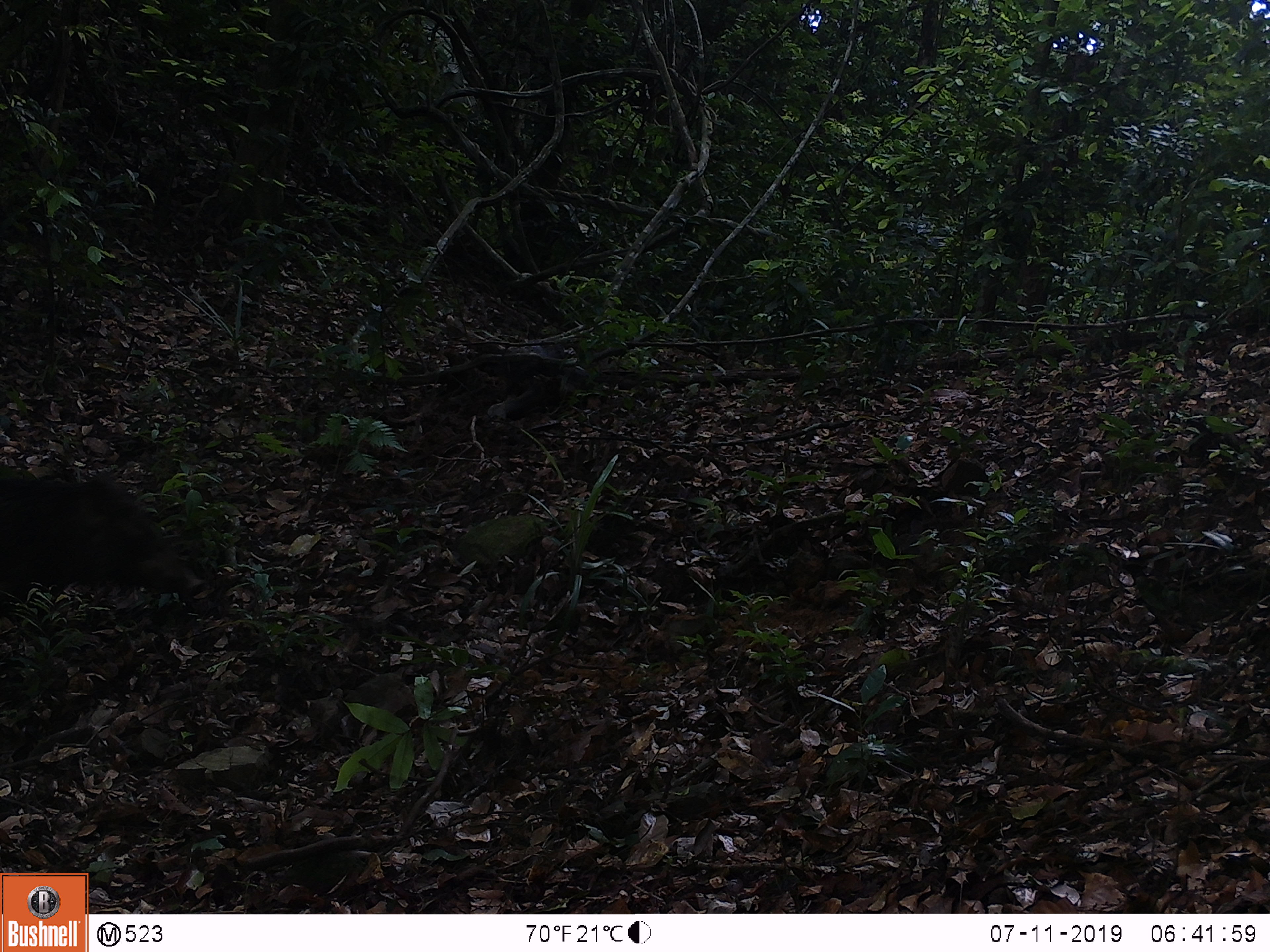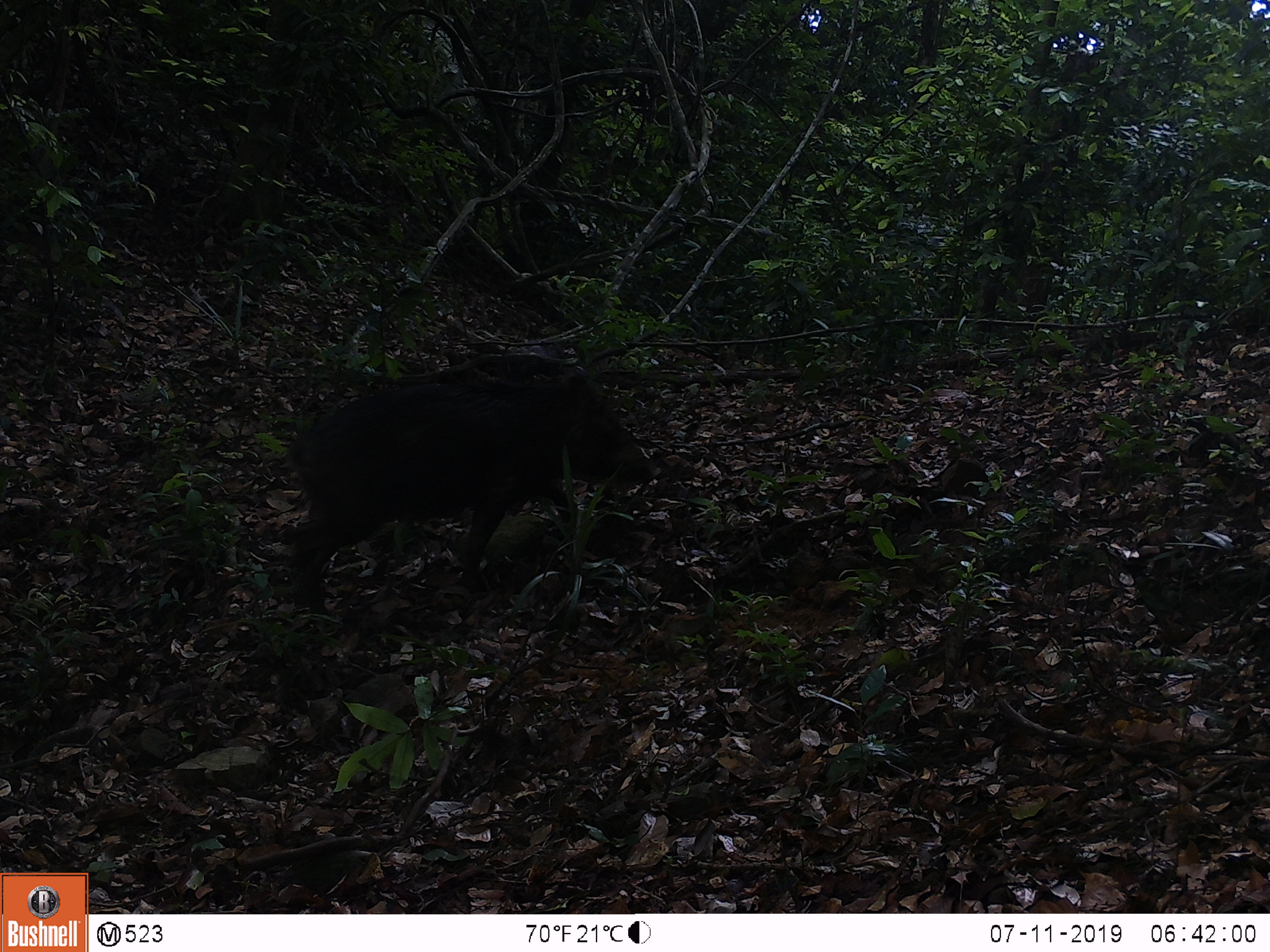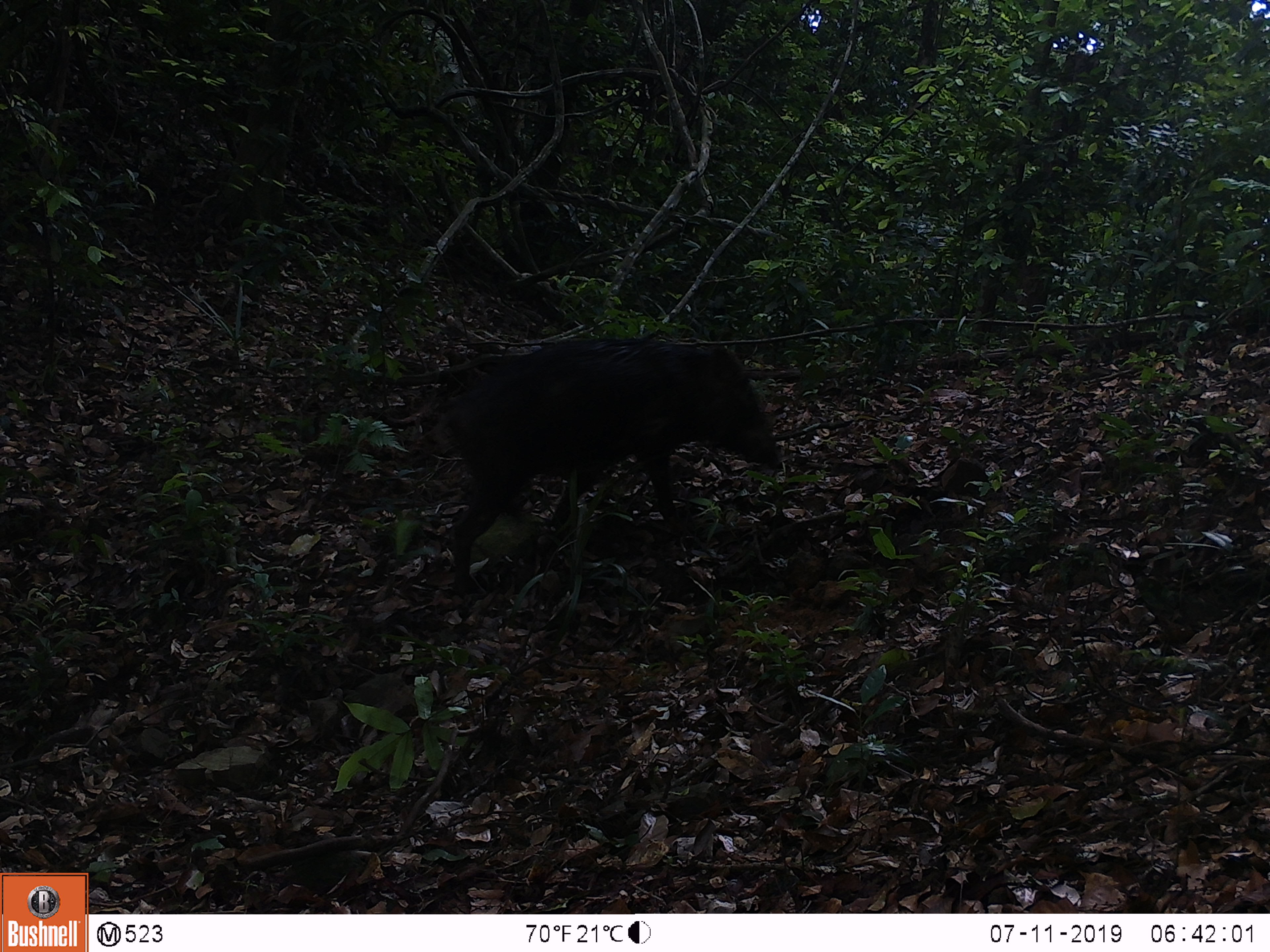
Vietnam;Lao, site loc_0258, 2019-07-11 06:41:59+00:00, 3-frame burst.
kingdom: Animalia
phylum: Chordata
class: Mammalia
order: Artiodactyla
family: Suidae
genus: Sus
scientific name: Sus scrofa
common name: eurasian wild pig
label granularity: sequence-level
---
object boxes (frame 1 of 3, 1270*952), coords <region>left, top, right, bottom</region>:
eurasian wild pig: <region>0, 477, 205, 616</region>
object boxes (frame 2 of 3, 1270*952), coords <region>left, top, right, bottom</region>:
eurasian wild pig: <region>288, 363, 661, 623</region>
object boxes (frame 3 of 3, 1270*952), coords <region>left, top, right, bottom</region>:
eurasian wild pig: <region>450, 338, 783, 599</region>